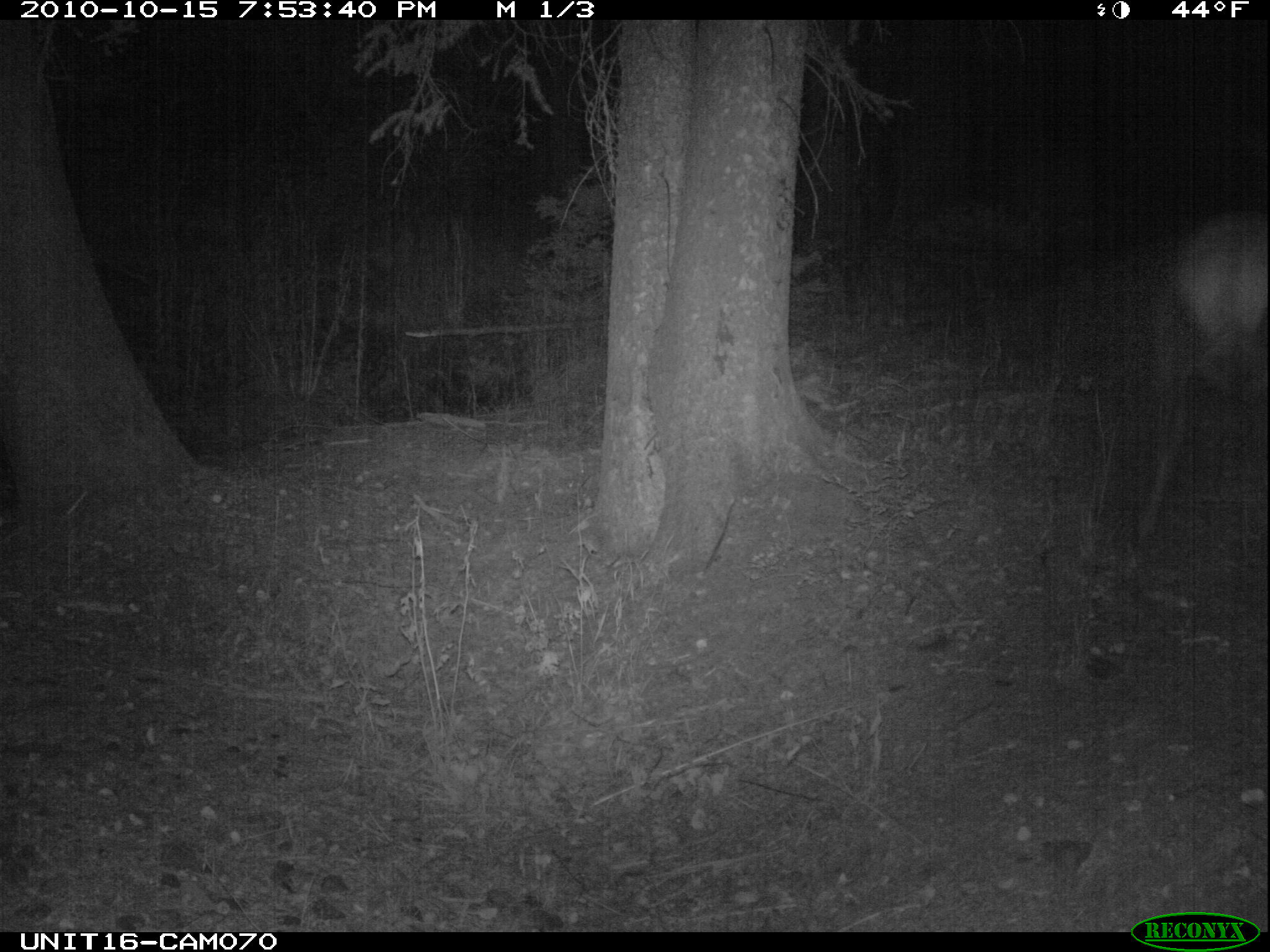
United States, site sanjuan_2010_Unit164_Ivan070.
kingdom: Animalia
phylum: Chordata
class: Mammalia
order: Artiodactyla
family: Cervidae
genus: Cervus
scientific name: Cervus elaphus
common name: red deer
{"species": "Cervus elaphus (red deer)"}